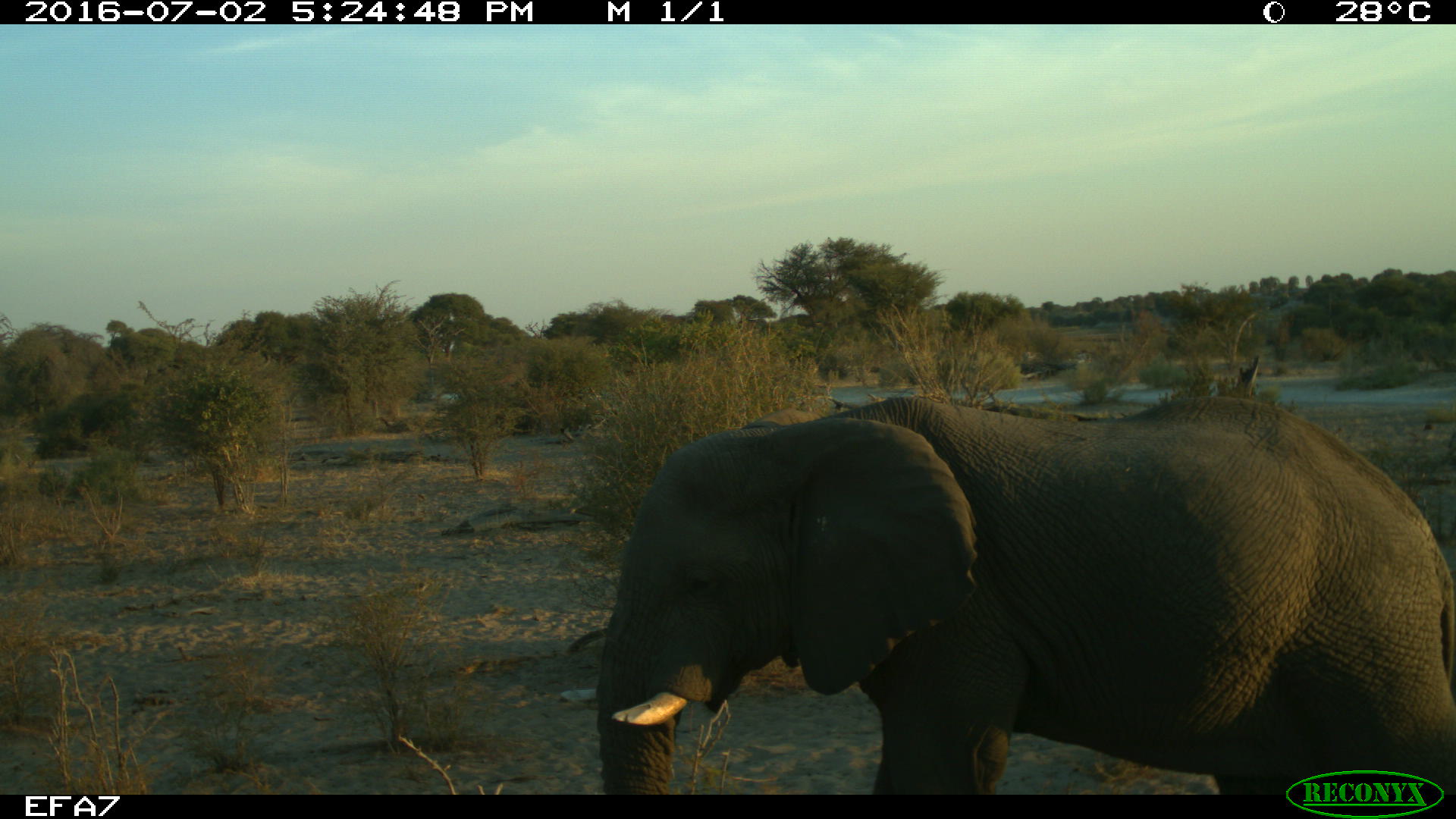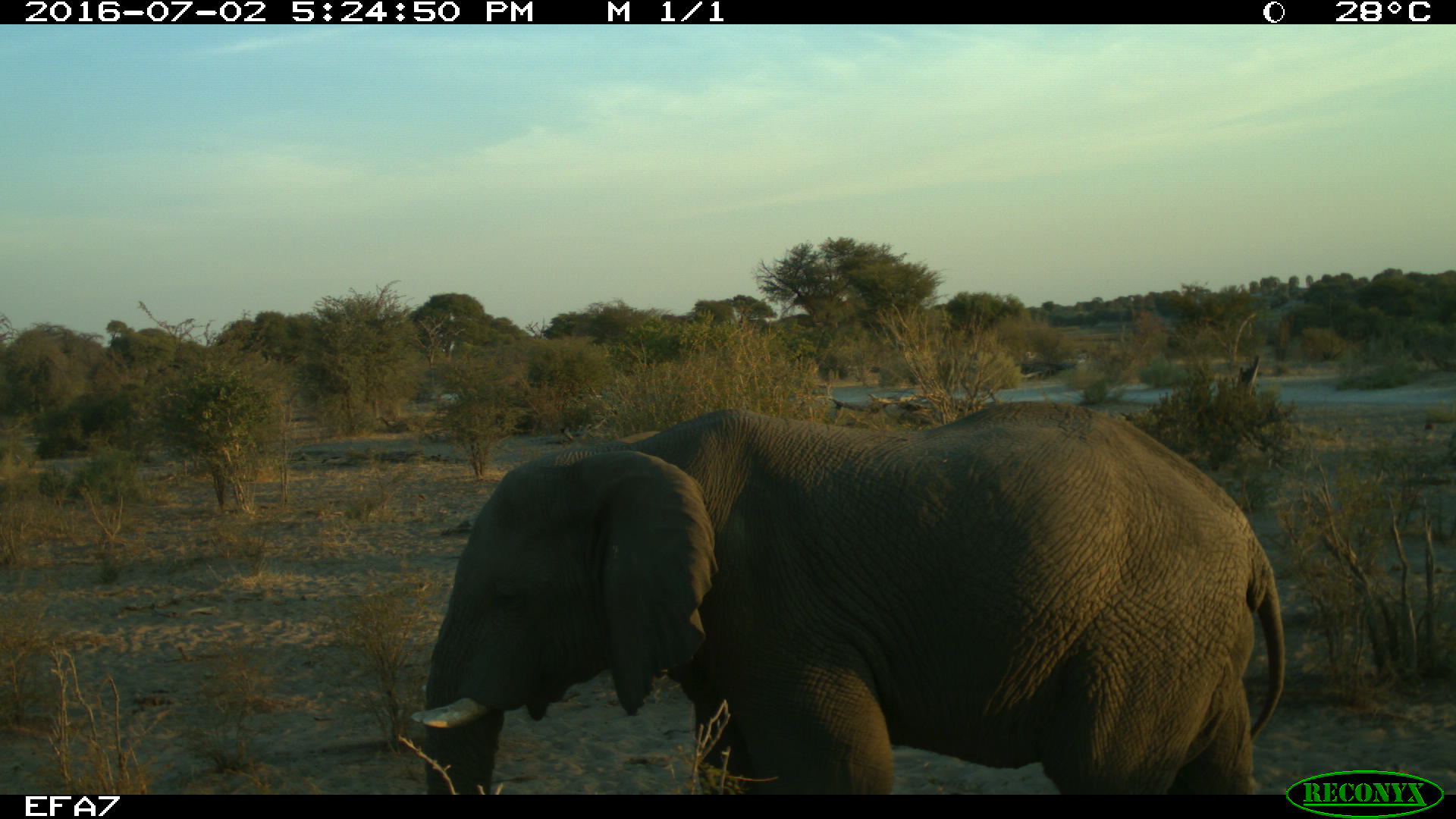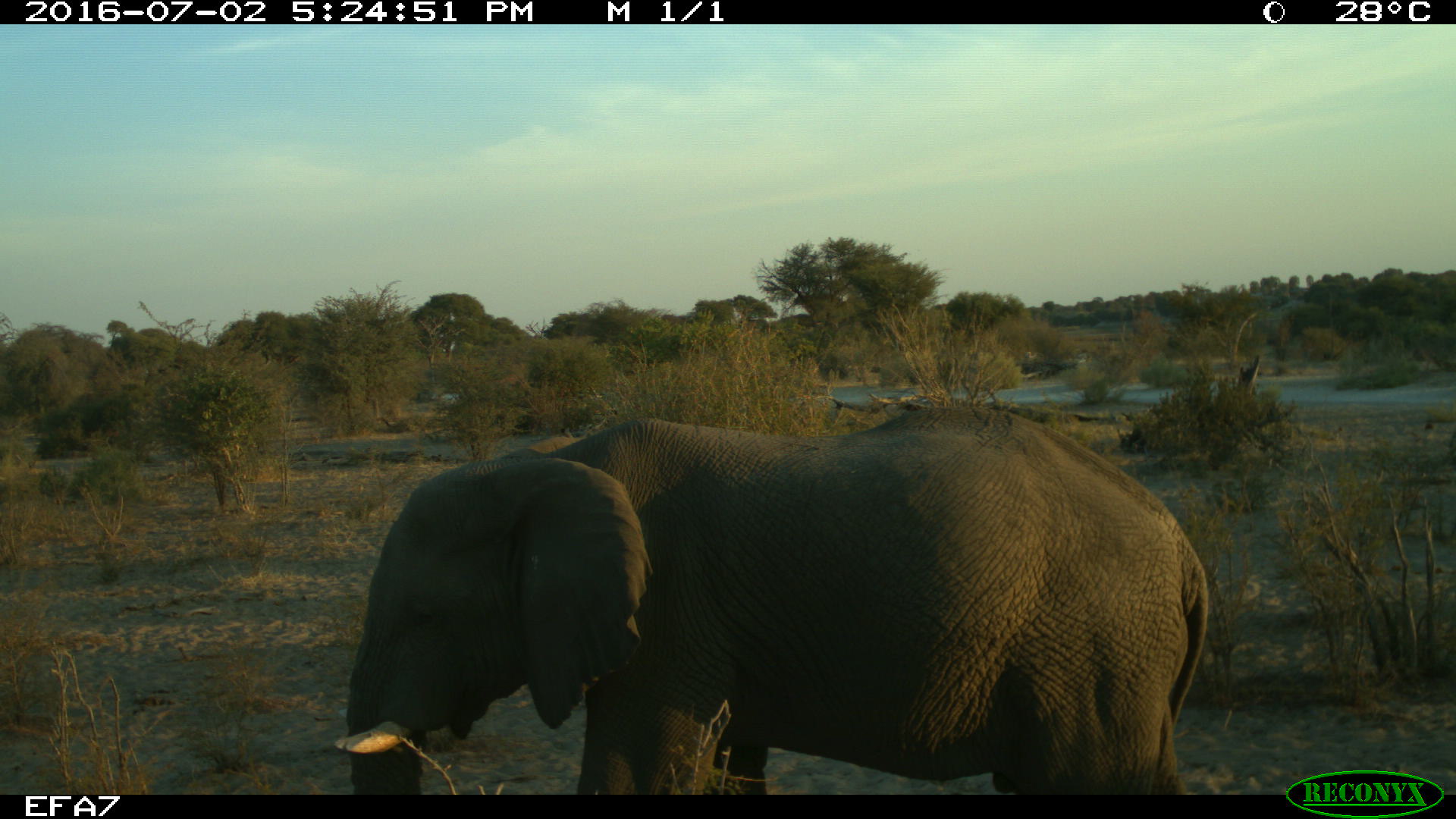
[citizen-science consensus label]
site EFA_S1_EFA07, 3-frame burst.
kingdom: Animalia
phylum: Chordata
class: Mammalia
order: Proboscidea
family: Elephantidae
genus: Loxodonta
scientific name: Loxodonta africana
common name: african bush elephant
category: elephant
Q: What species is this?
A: Elephant (african bush elephant) (Loxodonta africana).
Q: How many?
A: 1.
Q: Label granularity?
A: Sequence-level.